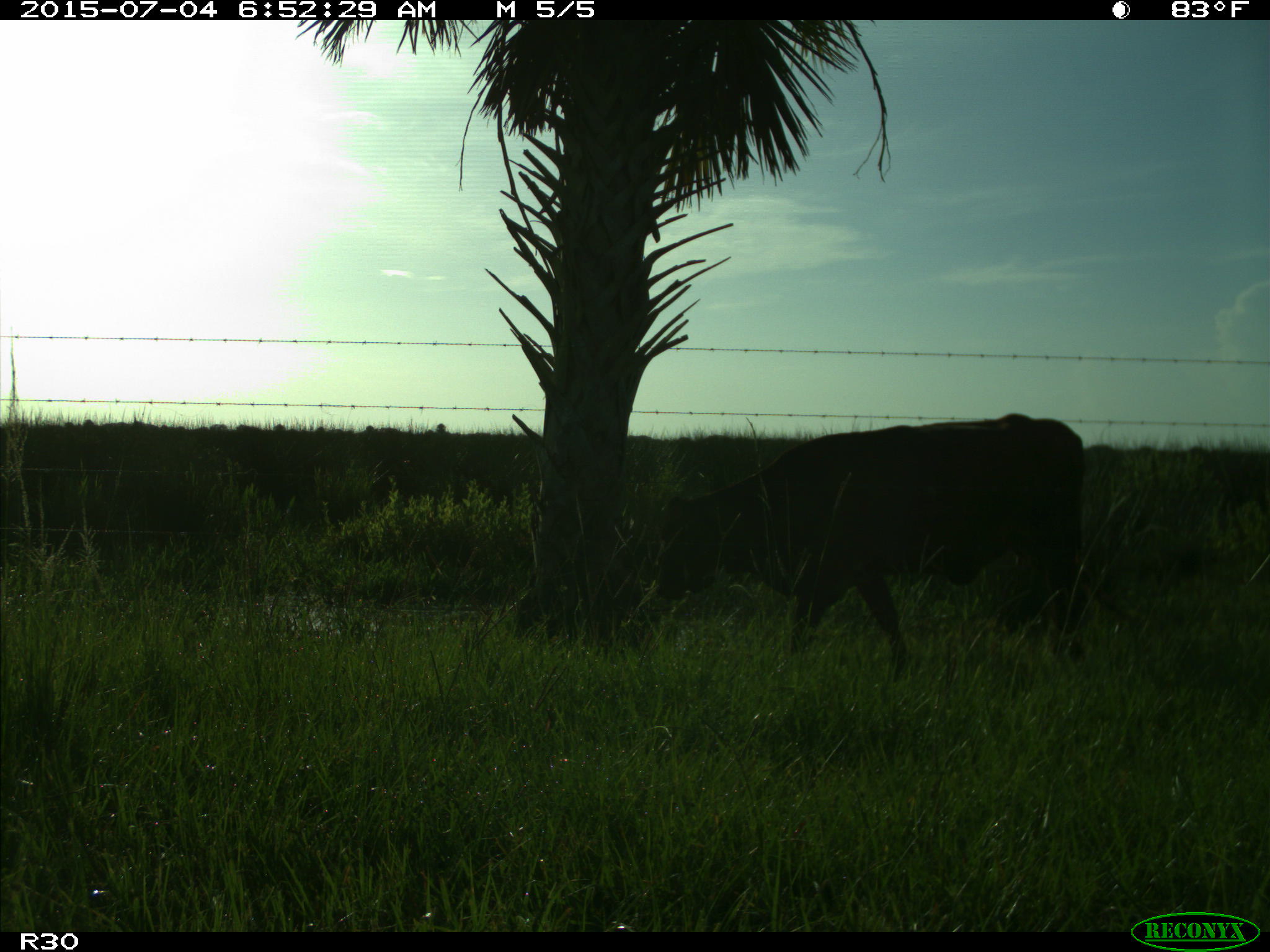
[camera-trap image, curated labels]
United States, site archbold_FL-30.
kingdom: Animalia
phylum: Chordata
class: Mammalia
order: Artiodactyla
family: Bovidae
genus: Bos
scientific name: Bos taurus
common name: domestic cow